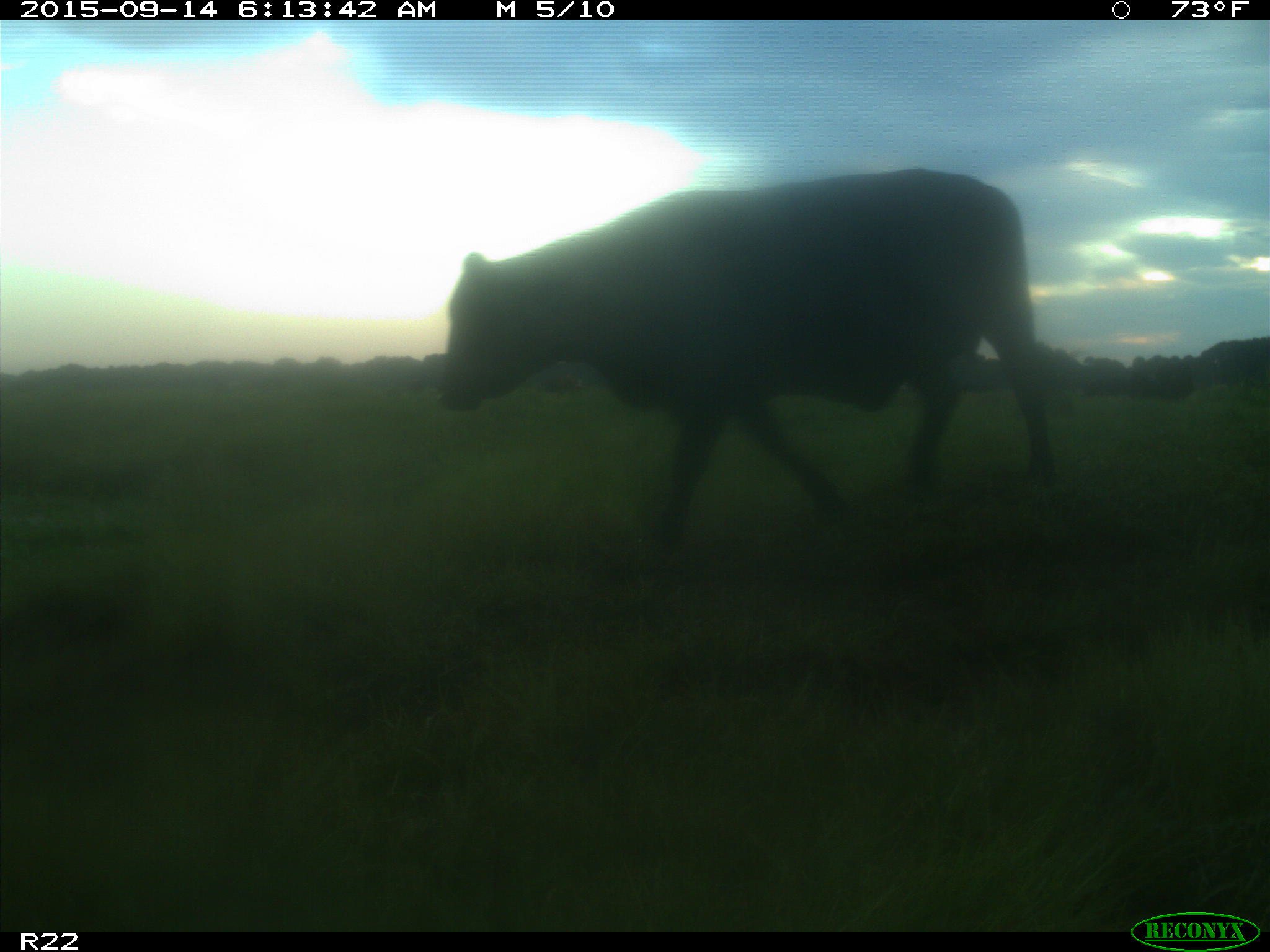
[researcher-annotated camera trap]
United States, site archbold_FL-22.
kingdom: Animalia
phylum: Chordata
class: Mammalia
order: Artiodactyla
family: Bovidae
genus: Bos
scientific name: Bos taurus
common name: domestic cow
Bos taurus (domestic cow).